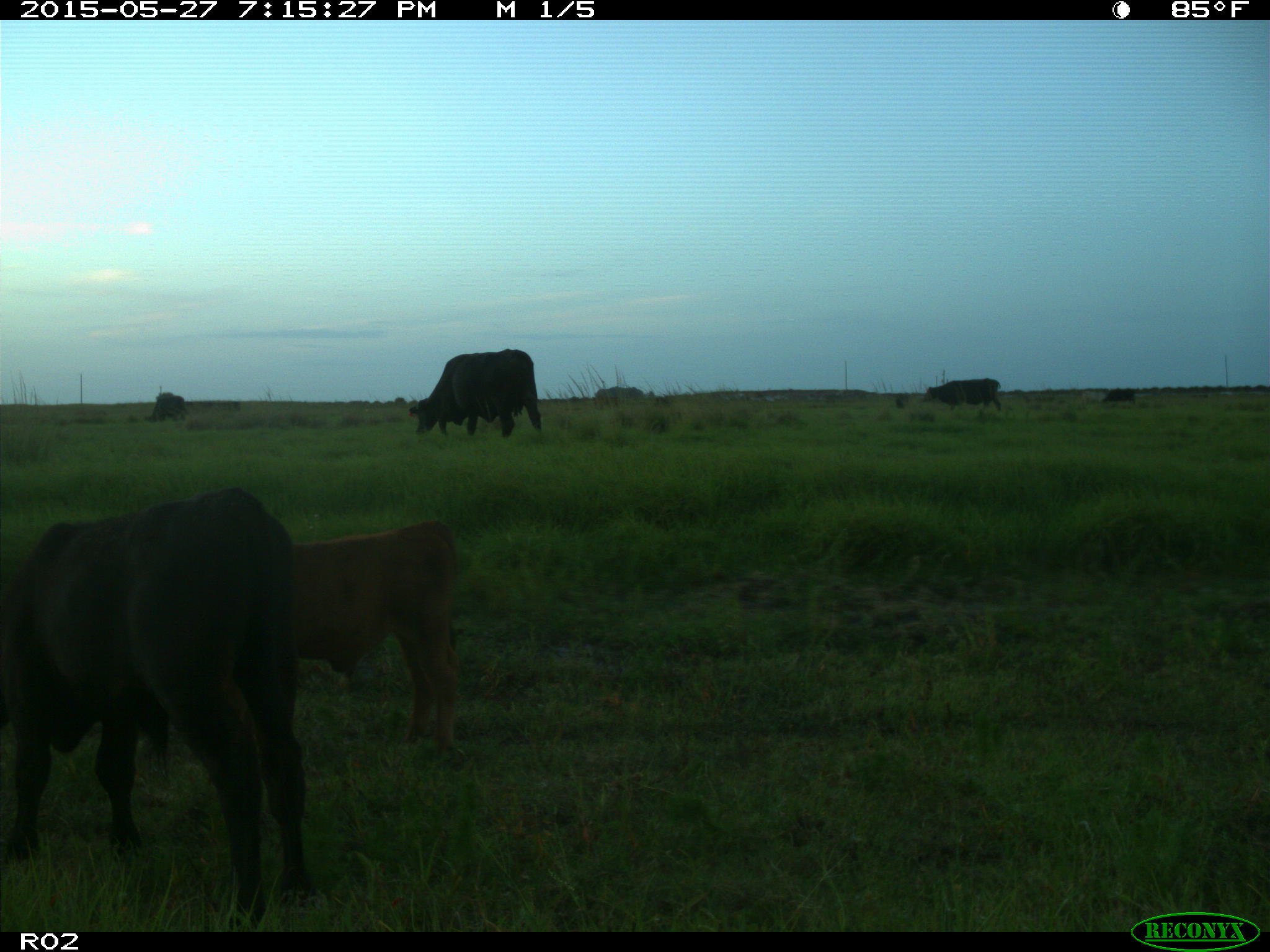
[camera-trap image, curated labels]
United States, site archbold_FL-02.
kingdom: Animalia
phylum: Chordata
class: Mammalia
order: Artiodactyla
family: Bovidae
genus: Bos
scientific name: Bos taurus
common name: domestic cow